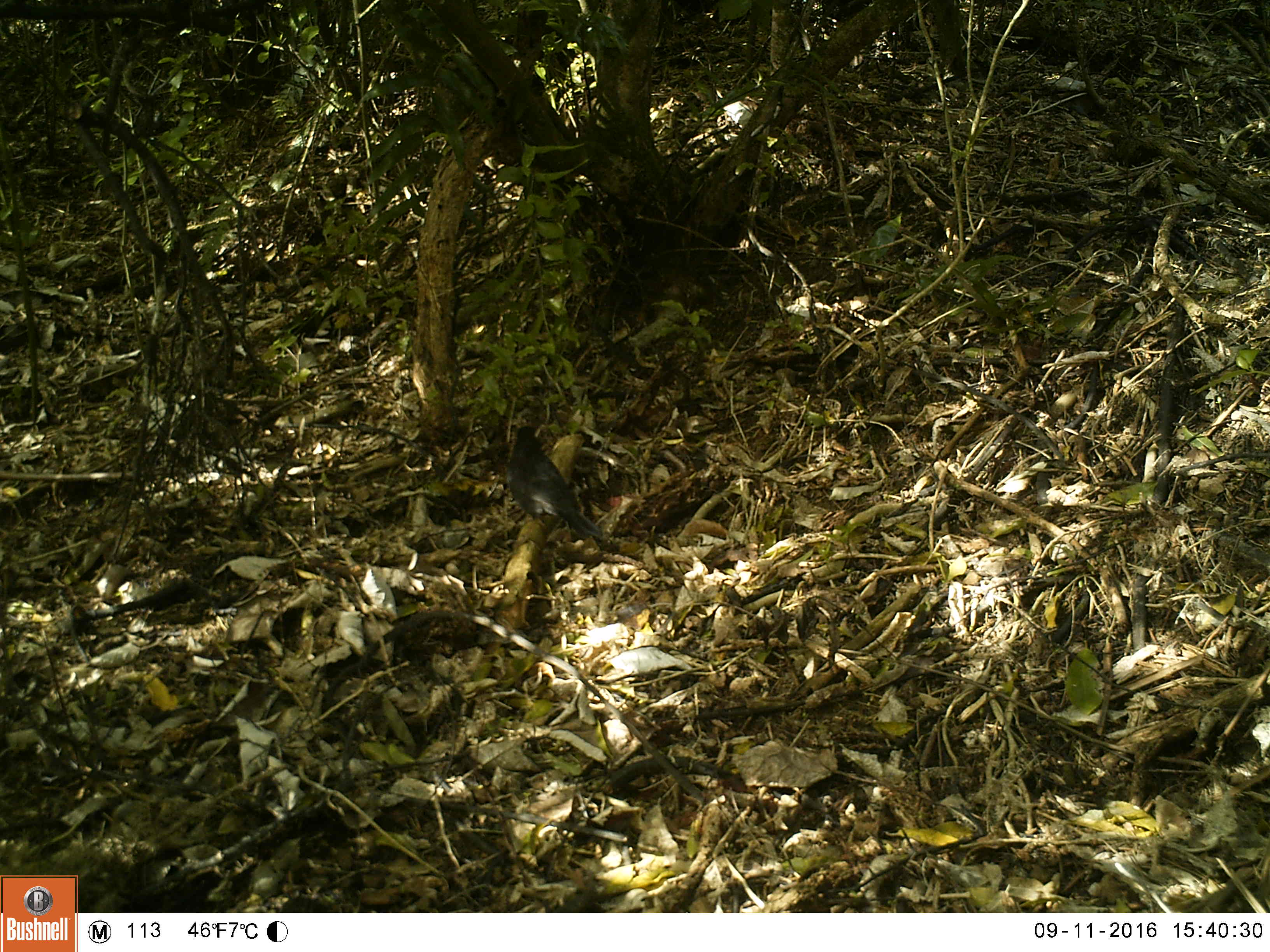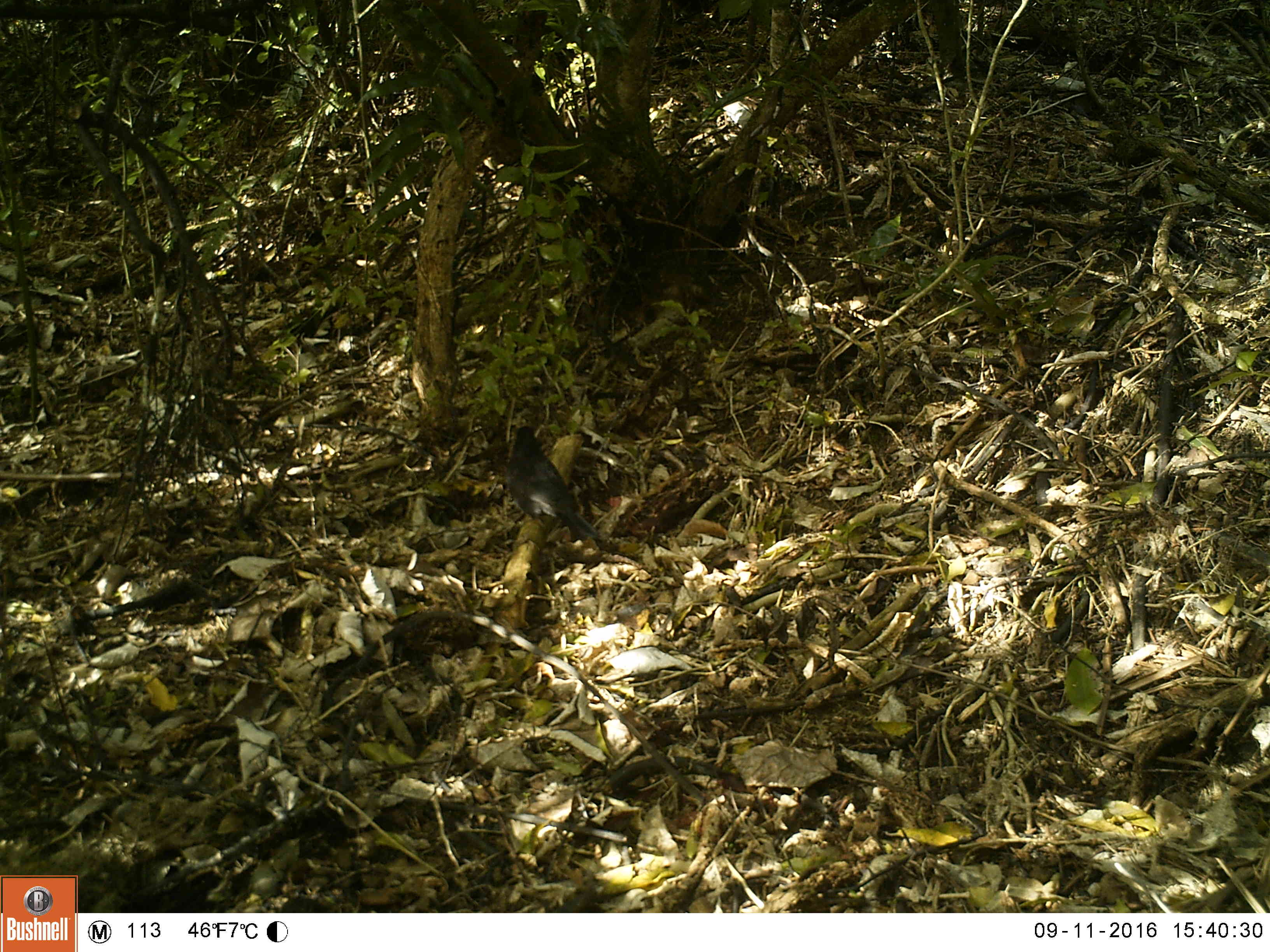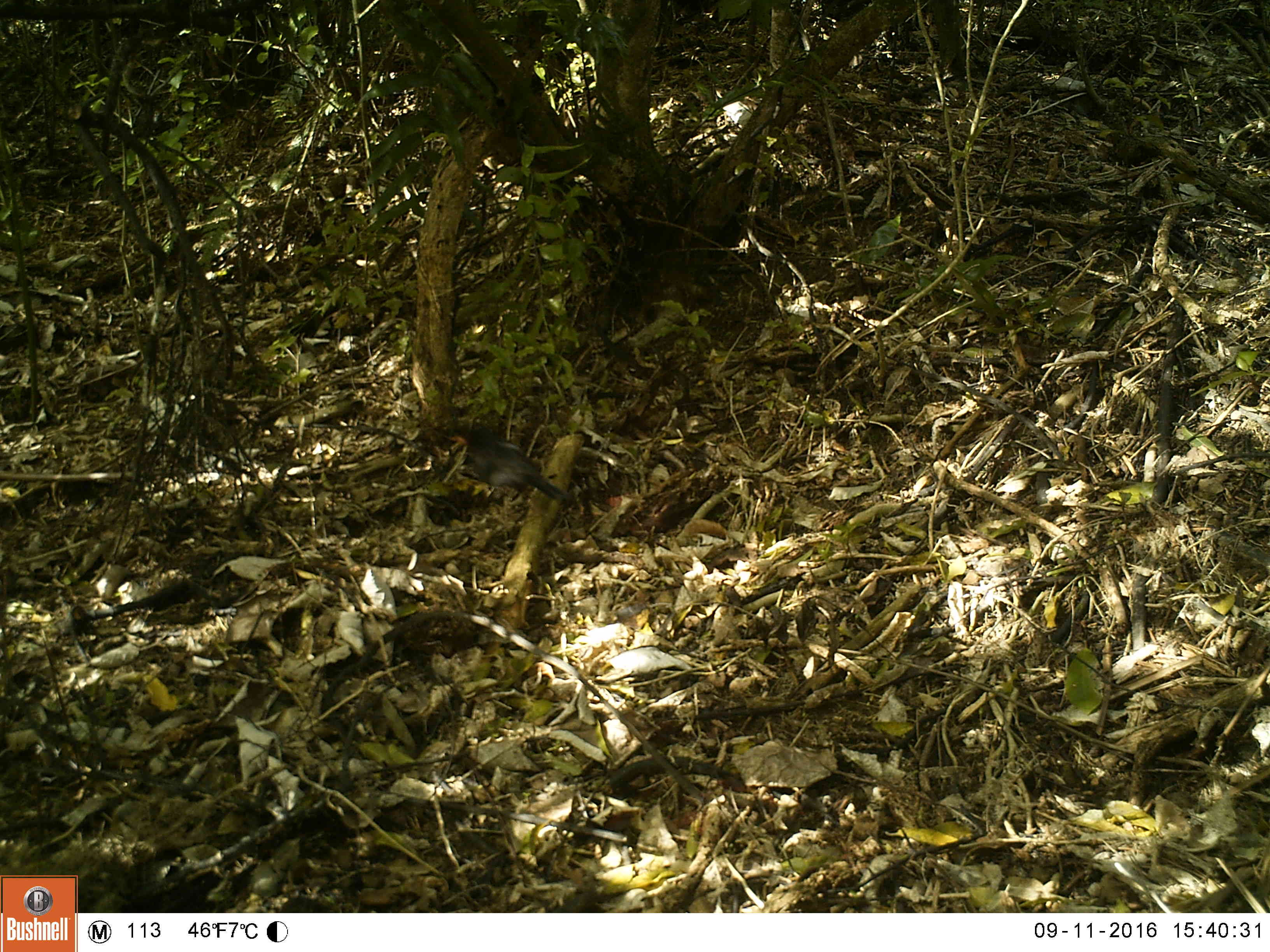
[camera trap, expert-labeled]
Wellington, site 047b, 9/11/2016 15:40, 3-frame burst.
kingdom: Animalia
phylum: Chordata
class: Aves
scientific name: Aves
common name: bird